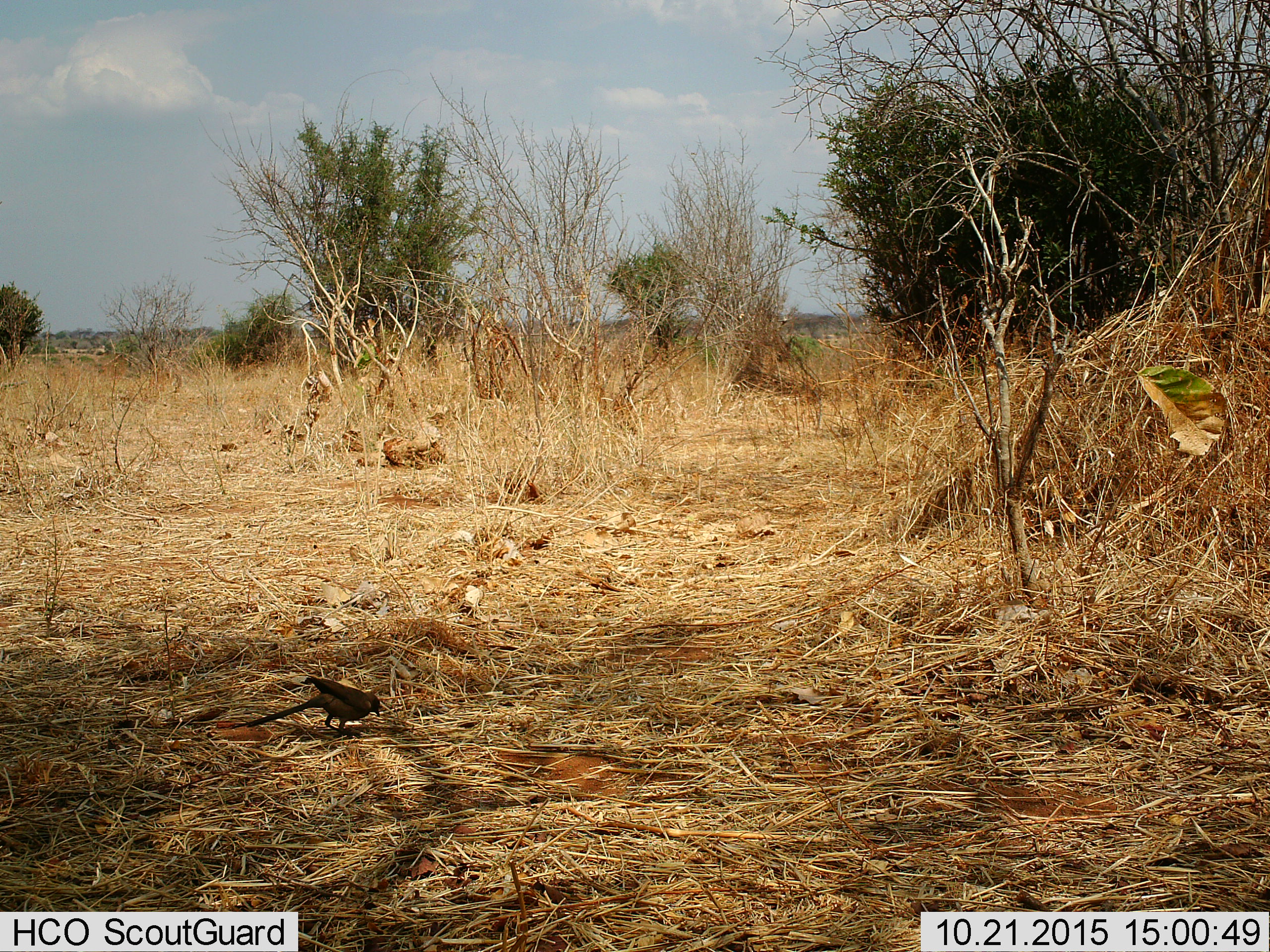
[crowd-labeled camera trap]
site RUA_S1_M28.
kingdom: Animalia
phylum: Chordata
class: Aves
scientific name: Aves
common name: bird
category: birdother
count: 1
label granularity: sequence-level